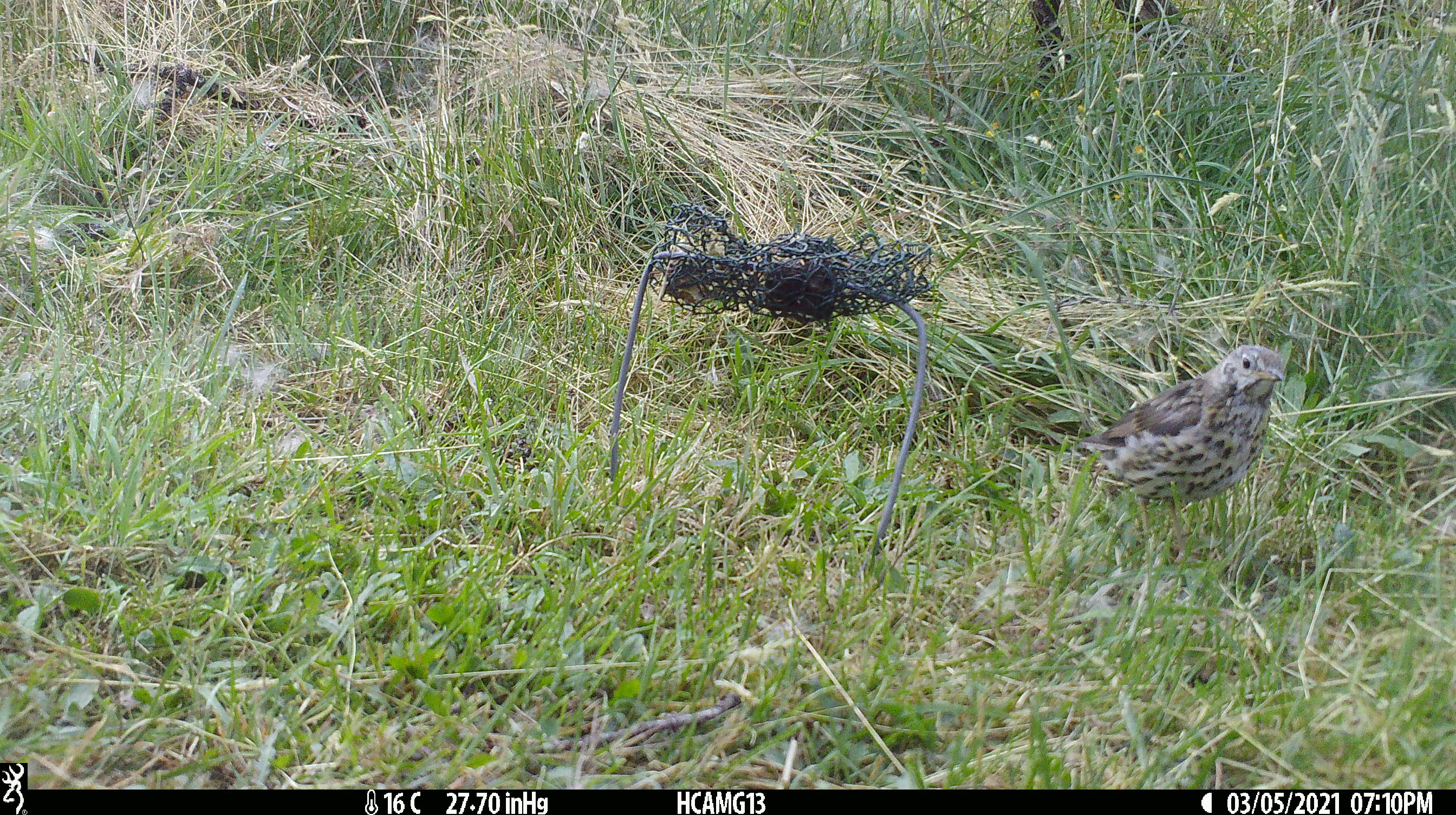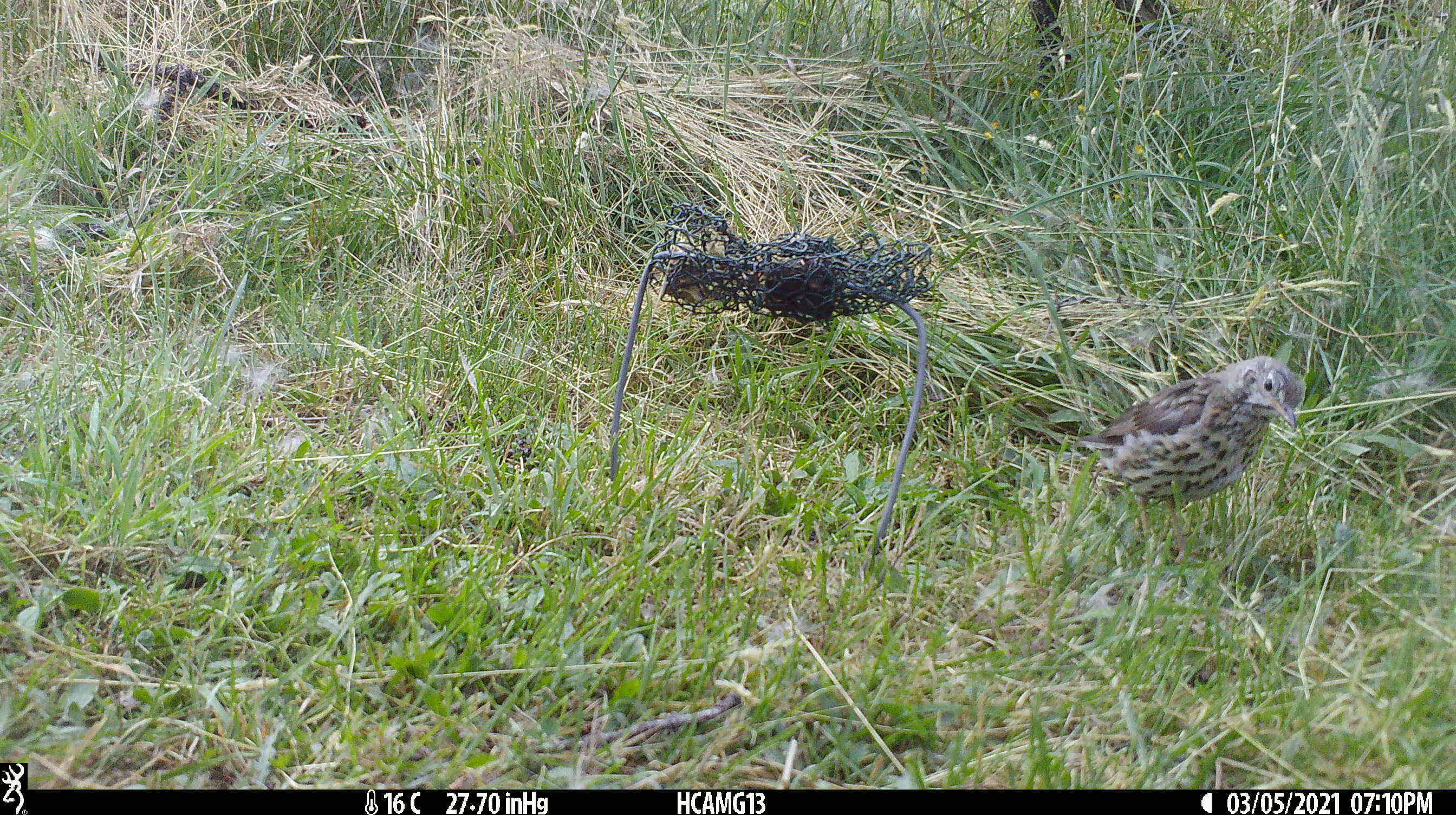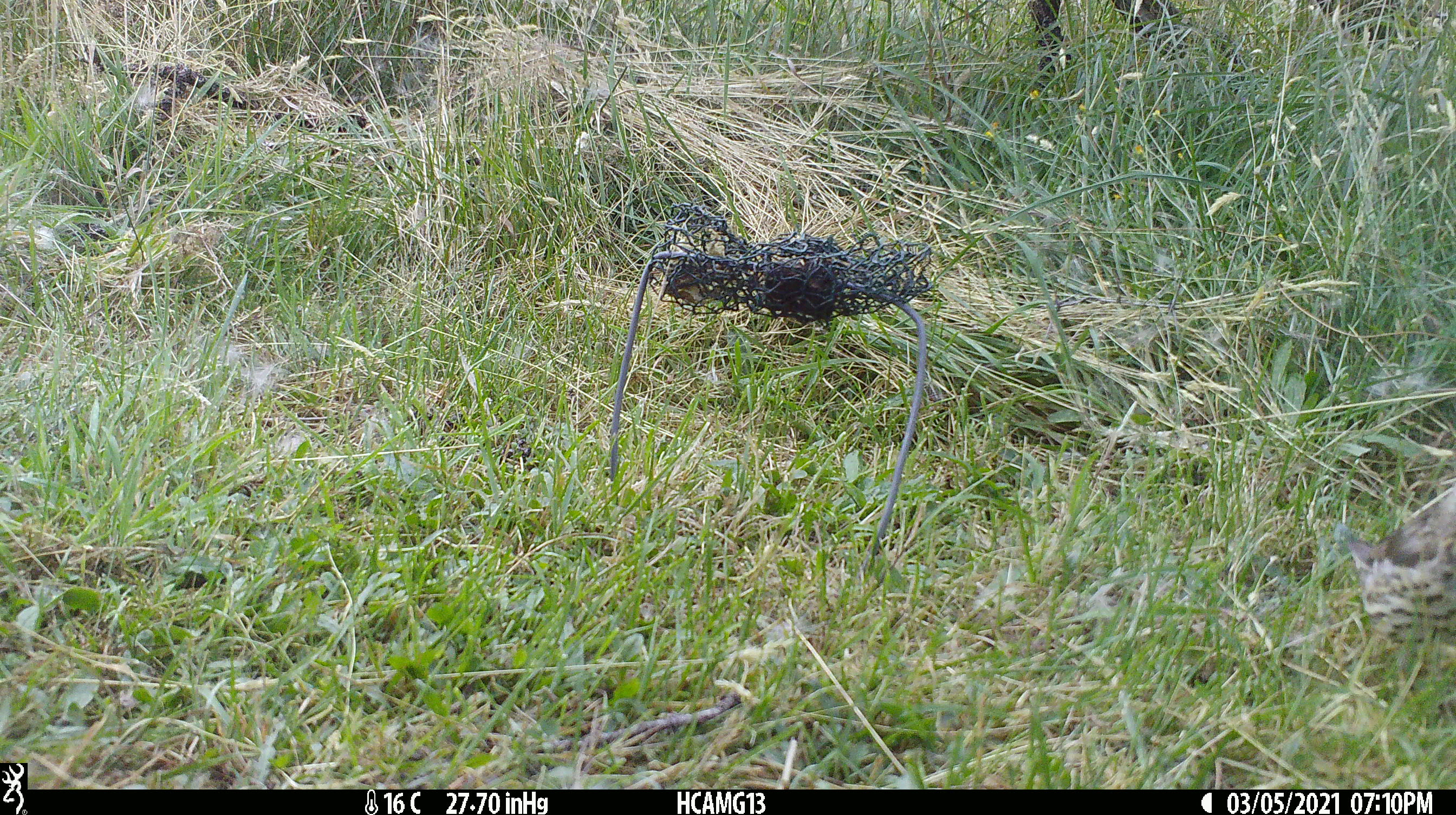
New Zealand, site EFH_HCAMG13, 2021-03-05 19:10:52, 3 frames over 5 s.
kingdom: Animalia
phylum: Chordata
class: Aves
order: Passeriformes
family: Turdidae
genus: Turdus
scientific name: Turdus philomelos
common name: song thrush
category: thrush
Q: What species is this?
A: Thrush (song thrush) (Turdus philomelos).